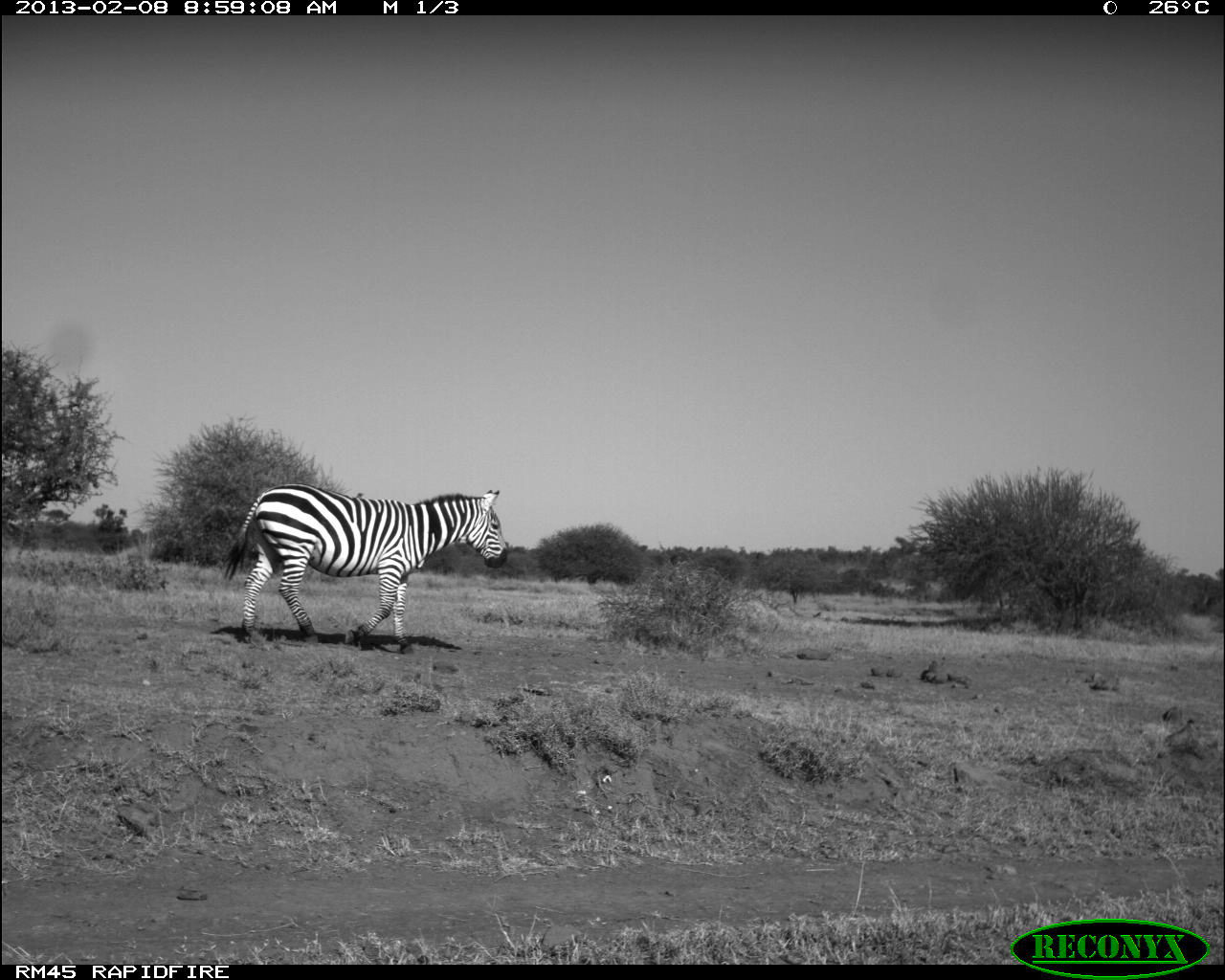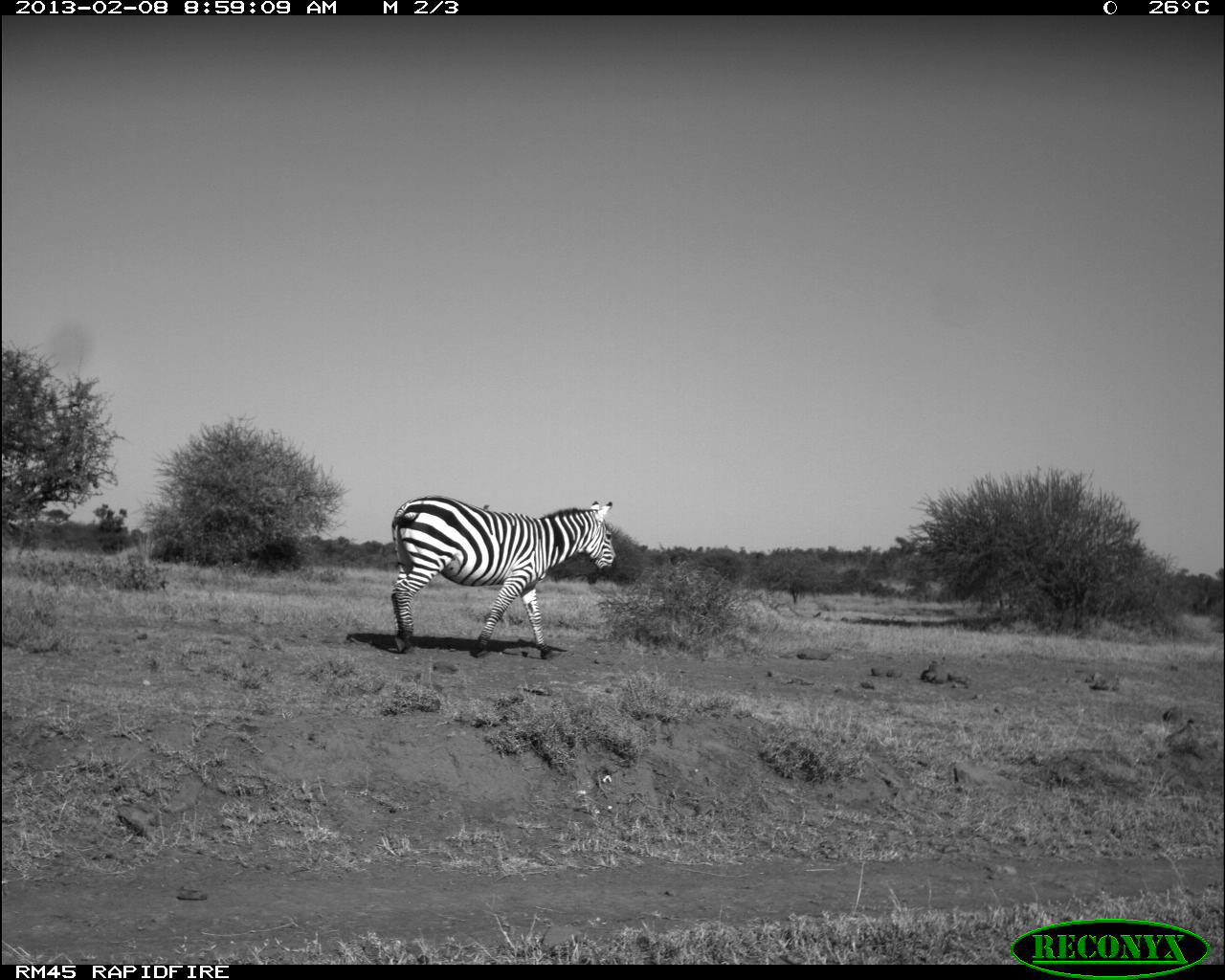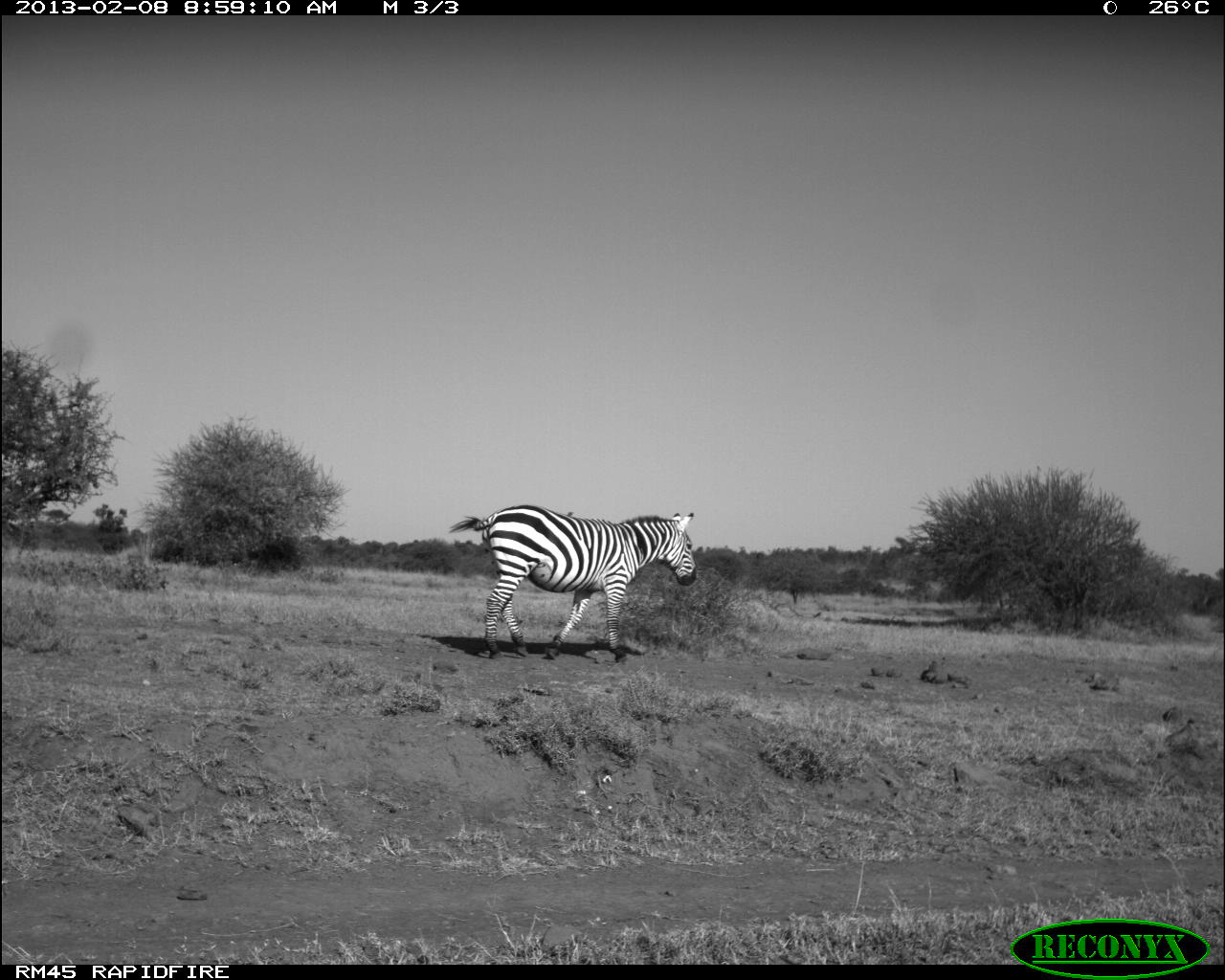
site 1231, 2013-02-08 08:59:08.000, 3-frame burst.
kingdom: Animalia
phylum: Chordata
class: Mammalia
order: Perissodactyla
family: Equidae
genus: Equus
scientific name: Equus quagga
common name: plains zebra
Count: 1.